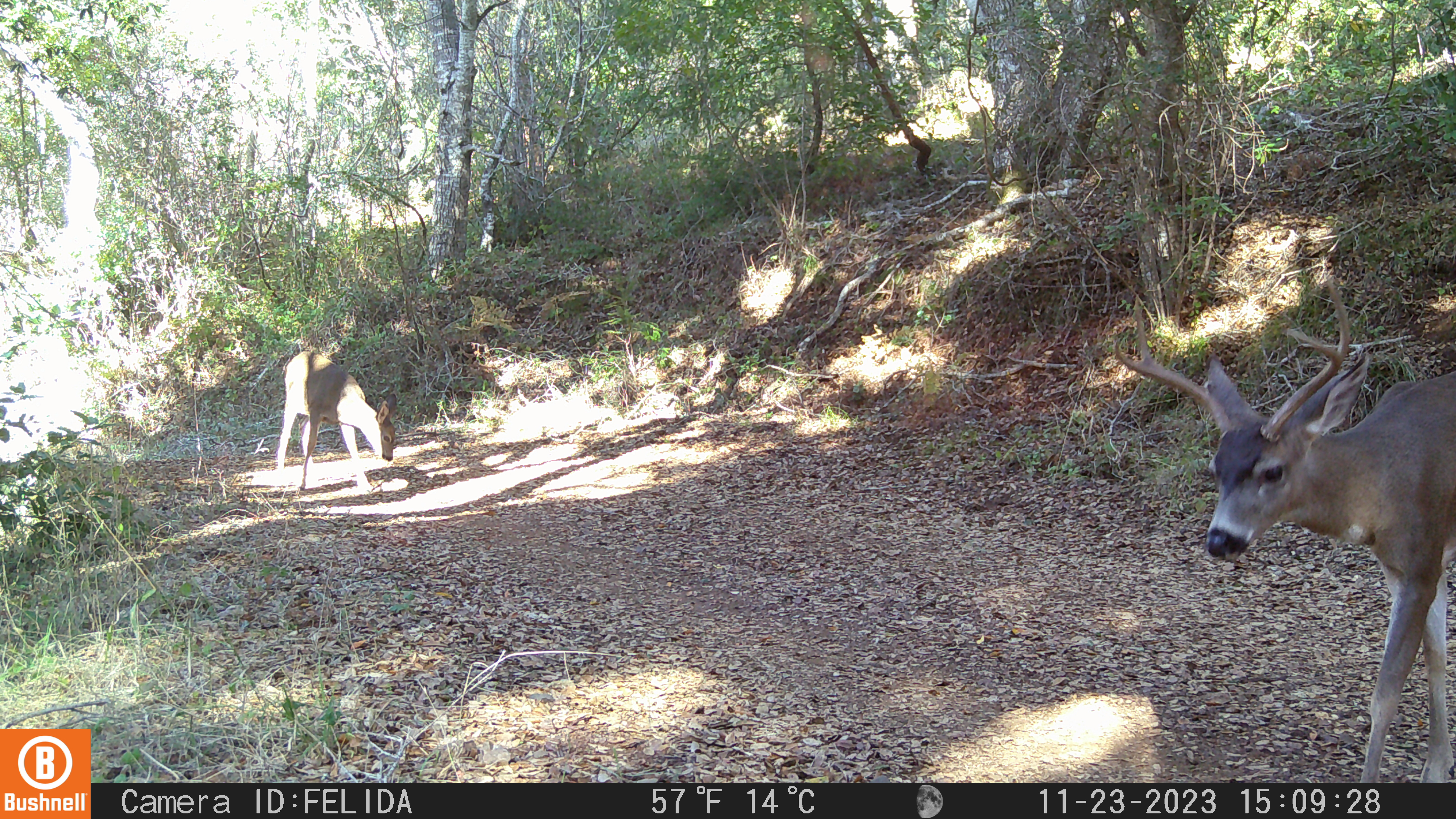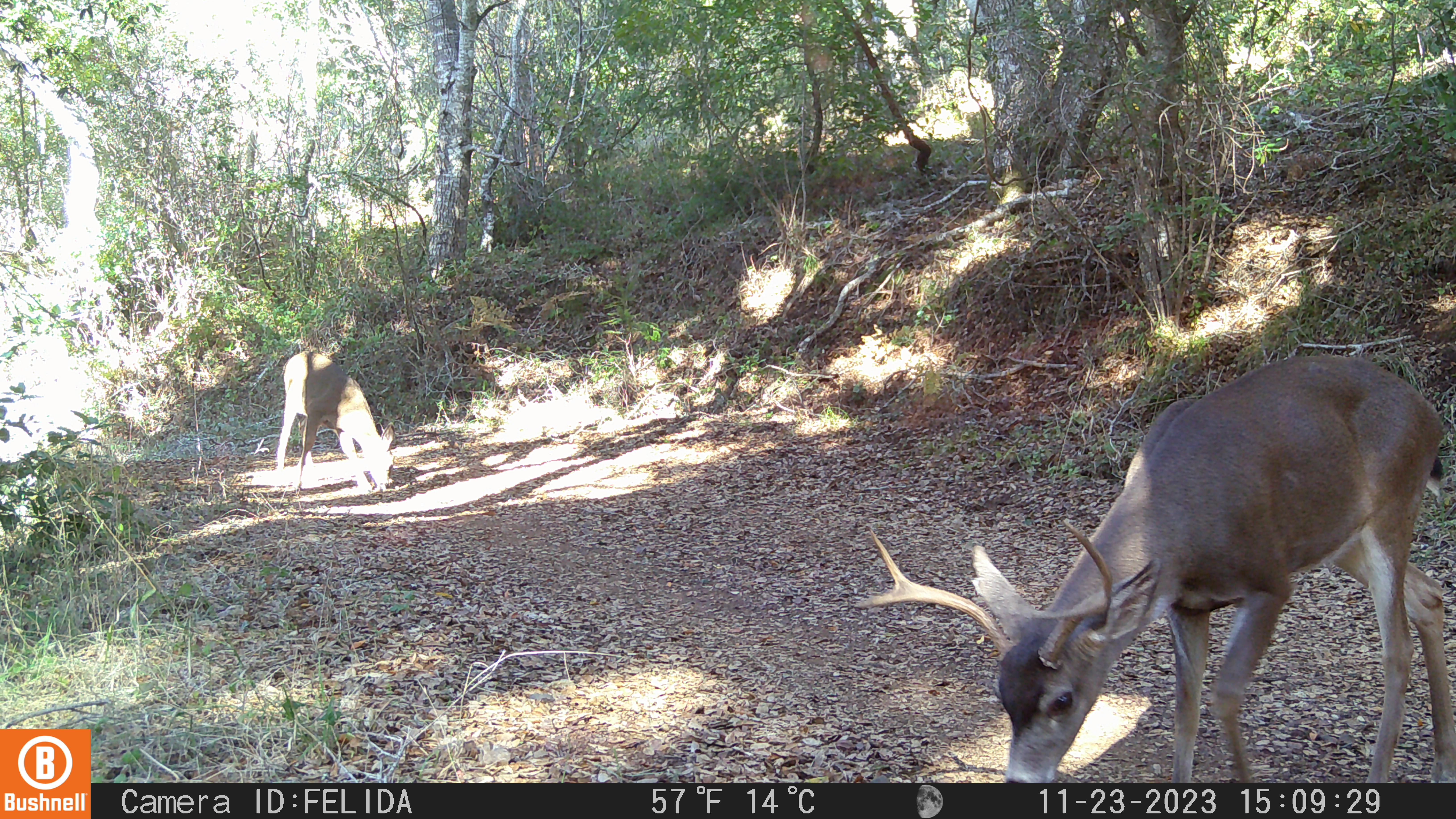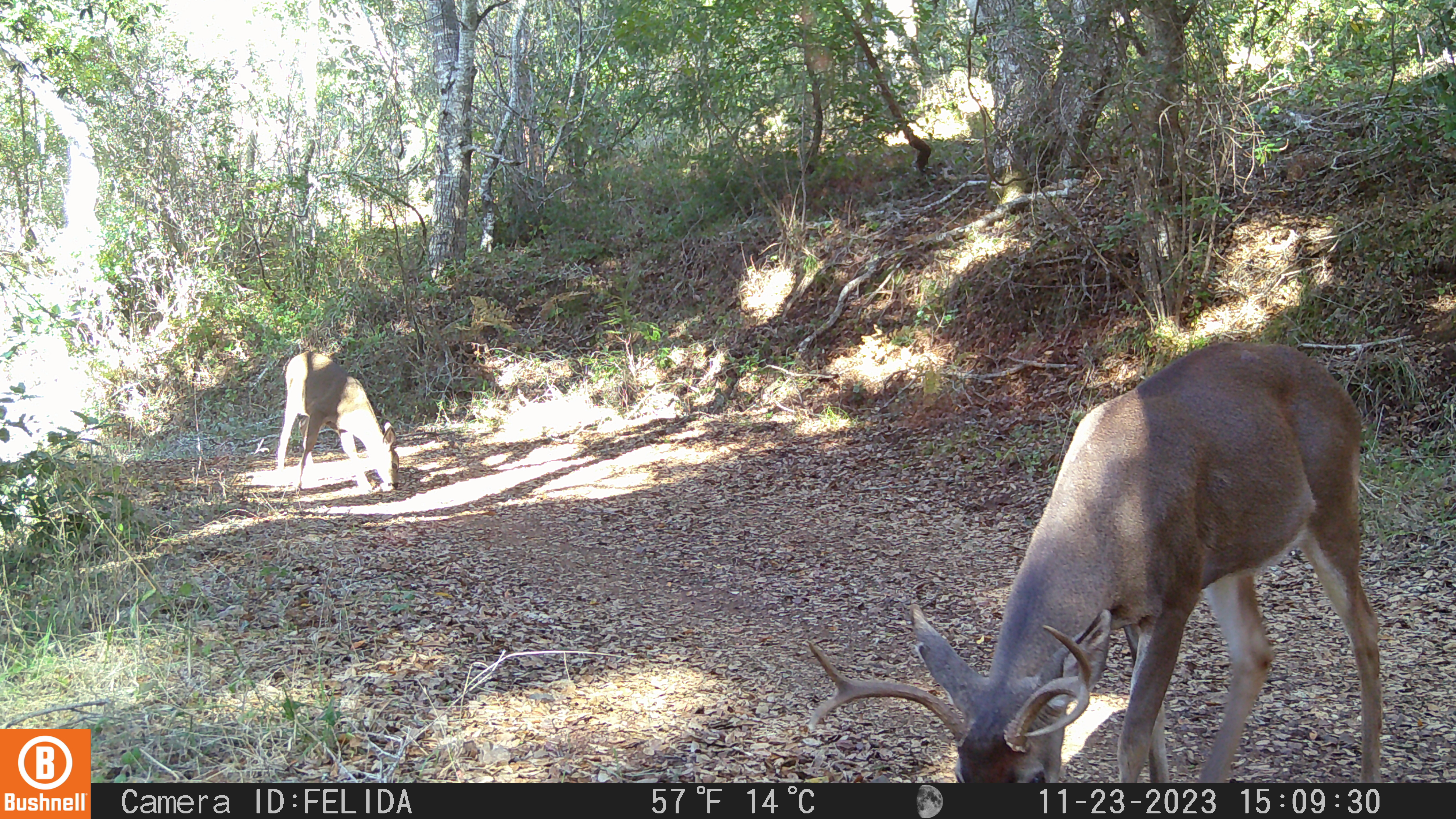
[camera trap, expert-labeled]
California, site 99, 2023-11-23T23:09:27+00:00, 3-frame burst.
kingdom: Animalia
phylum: Chordata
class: Mammalia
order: Artiodactyla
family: Cervidae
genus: Odocoileus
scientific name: Odocoileus hemionus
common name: mule deer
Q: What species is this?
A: Mule deer (Odocoileus hemionus).